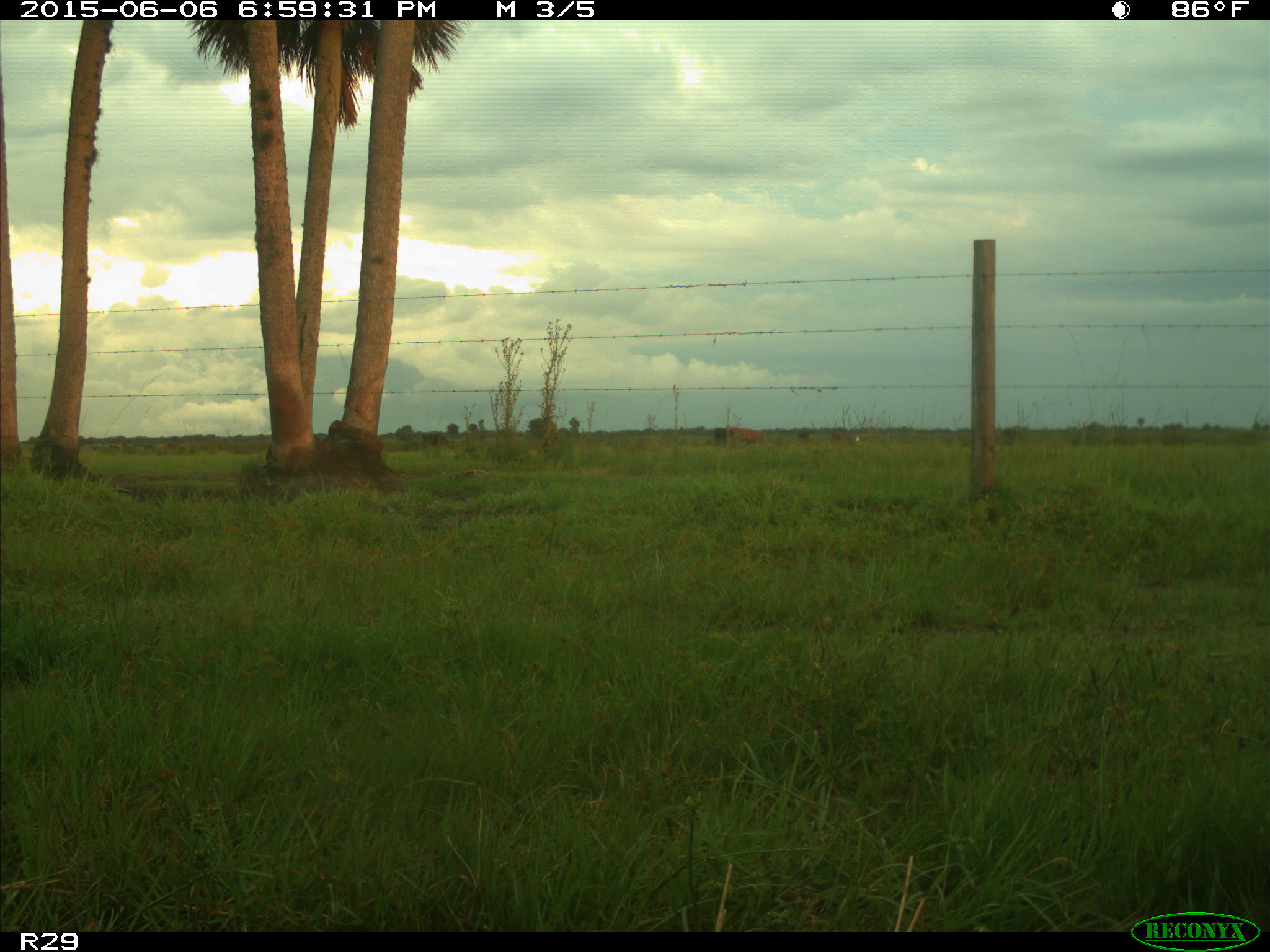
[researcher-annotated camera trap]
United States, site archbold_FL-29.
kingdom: Animalia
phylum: Chordata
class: Mammalia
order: Artiodactyla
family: Bovidae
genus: Bos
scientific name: Bos taurus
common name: domestic cow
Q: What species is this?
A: Bos taurus (domestic cow).